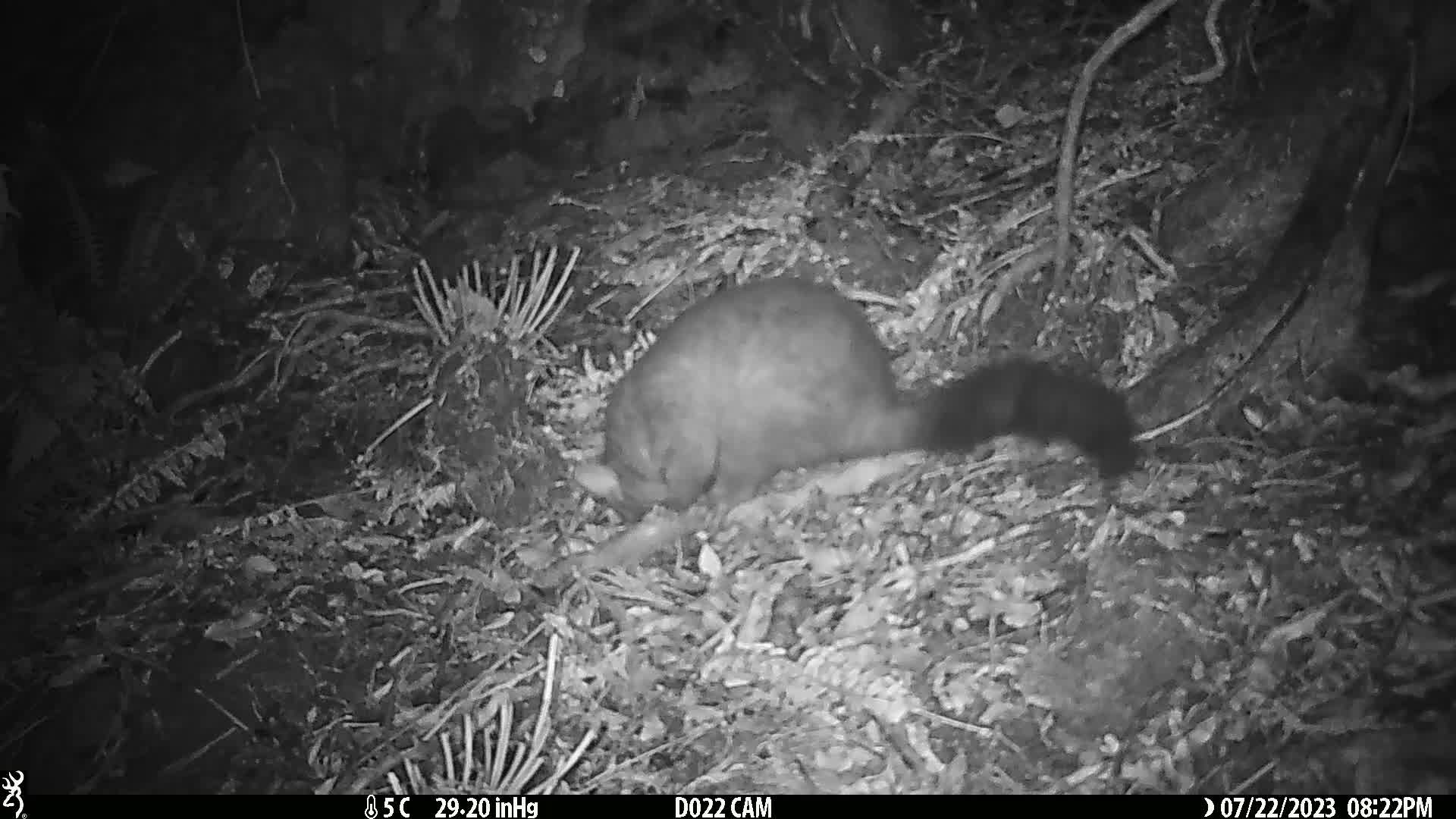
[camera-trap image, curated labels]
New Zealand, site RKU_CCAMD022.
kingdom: Animalia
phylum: Chordata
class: Mammalia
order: Diprotodontia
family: Phalangeridae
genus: Trichosurus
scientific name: Trichosurus vulpecula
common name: common brushtail possum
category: possum